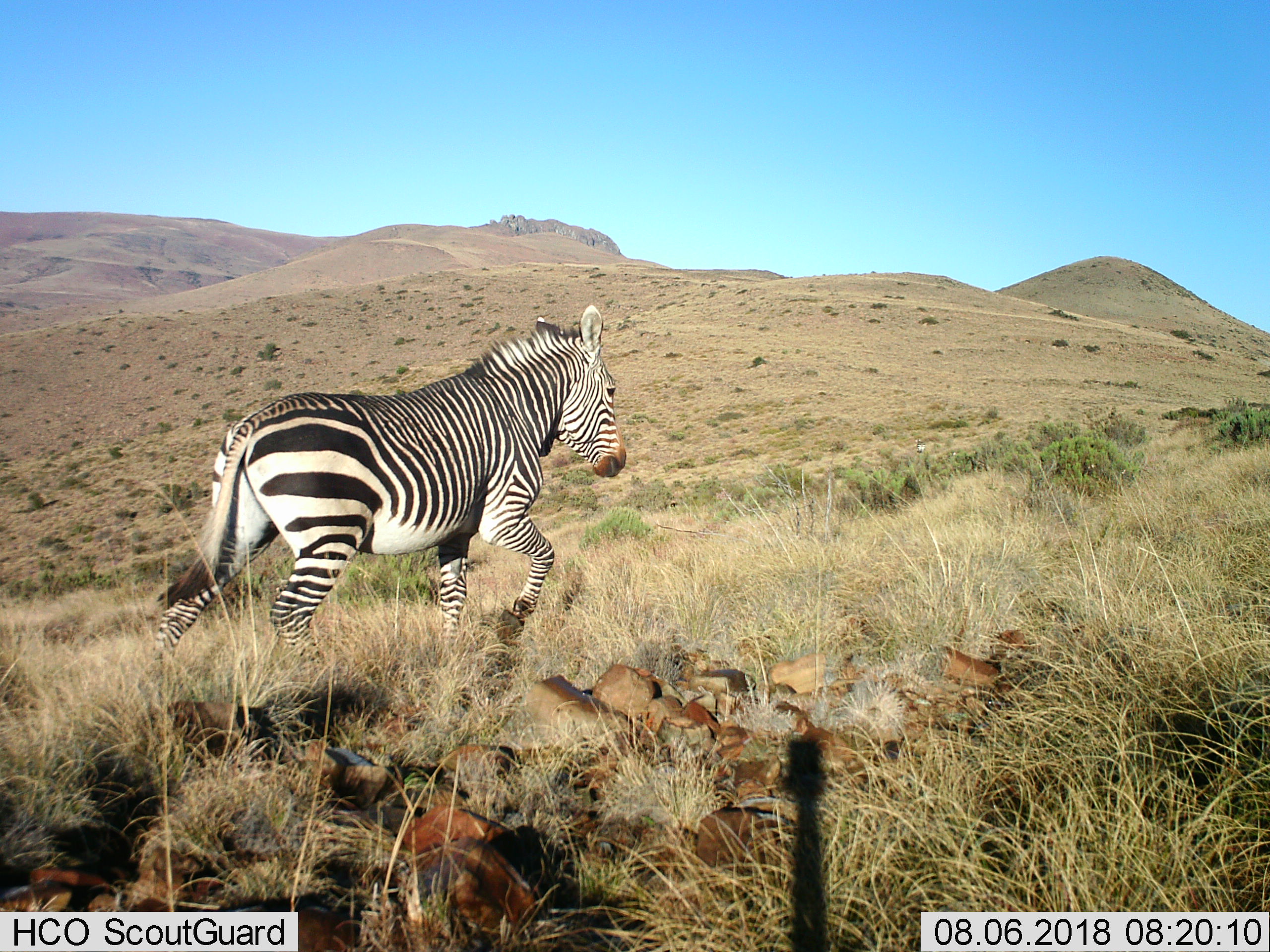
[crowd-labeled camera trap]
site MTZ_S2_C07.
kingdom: Animalia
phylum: Chordata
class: Mammalia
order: Perissodactyla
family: Equidae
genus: Equus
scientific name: Equus zebra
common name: mountain zebra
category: zebramountain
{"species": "zebramountain (mountain zebra) (Equus zebra)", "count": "1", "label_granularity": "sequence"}